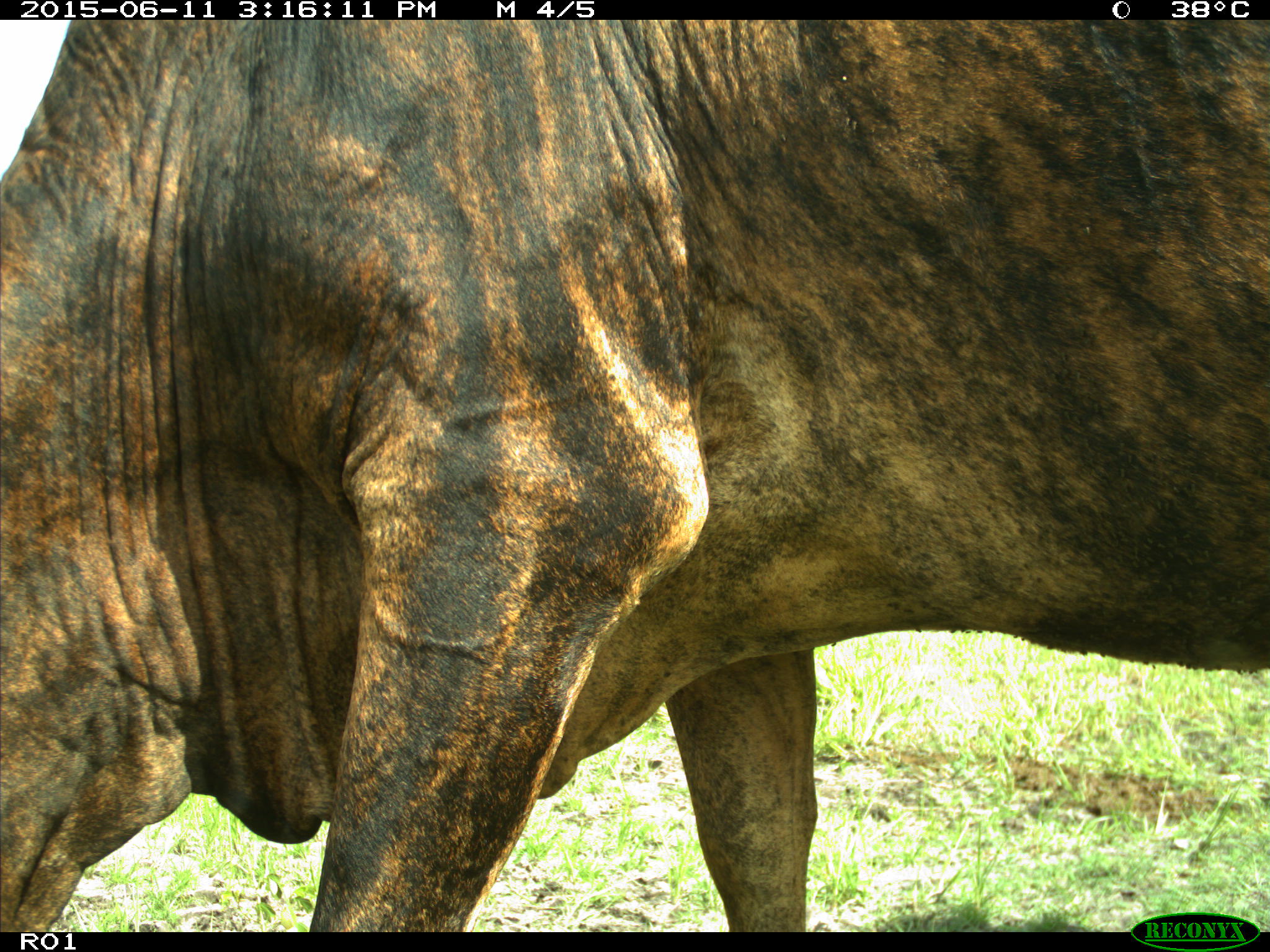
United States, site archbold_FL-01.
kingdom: Animalia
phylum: Chordata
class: Mammalia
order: Artiodactyla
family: Bovidae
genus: Bos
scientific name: Bos taurus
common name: domestic cow